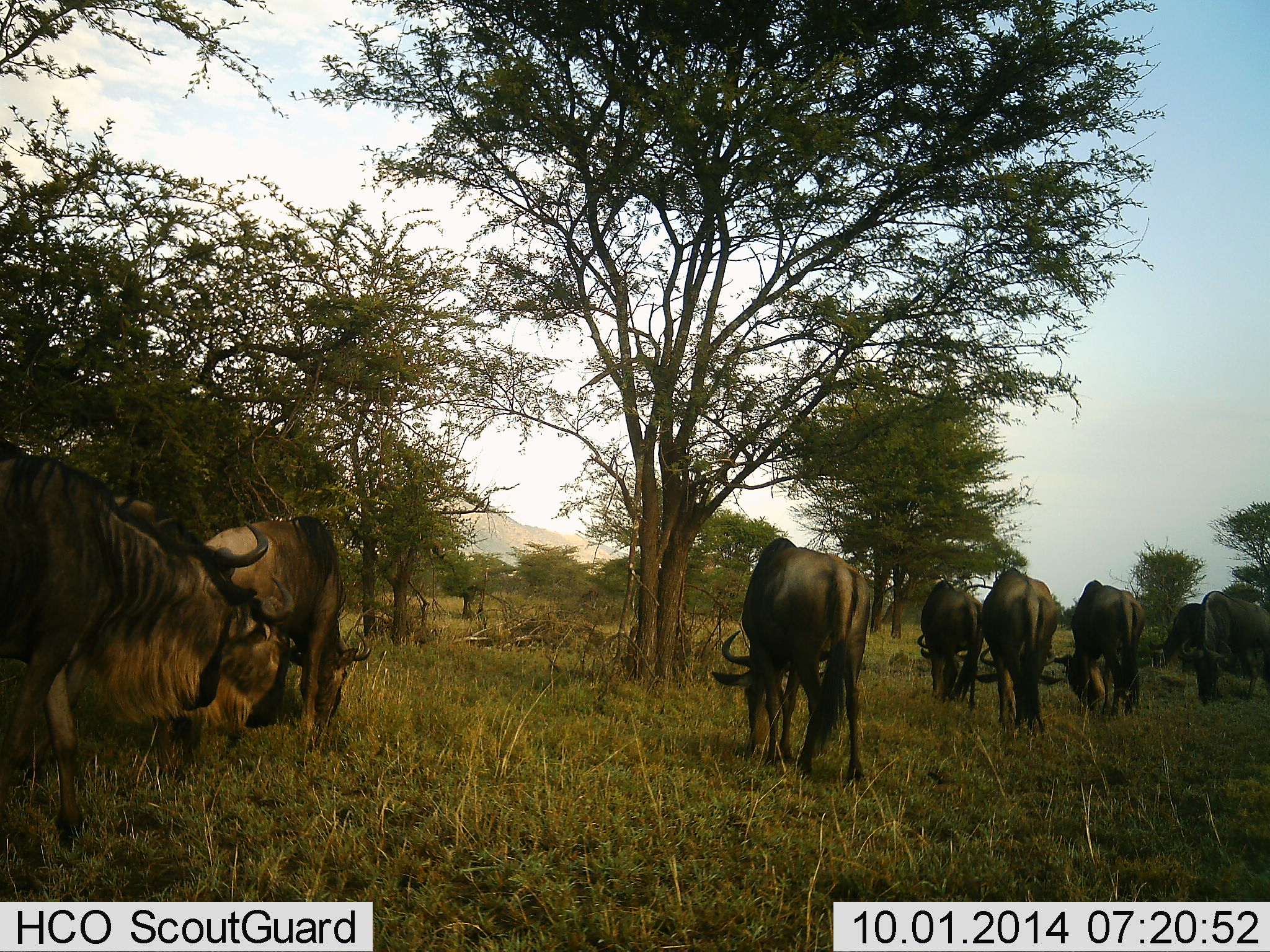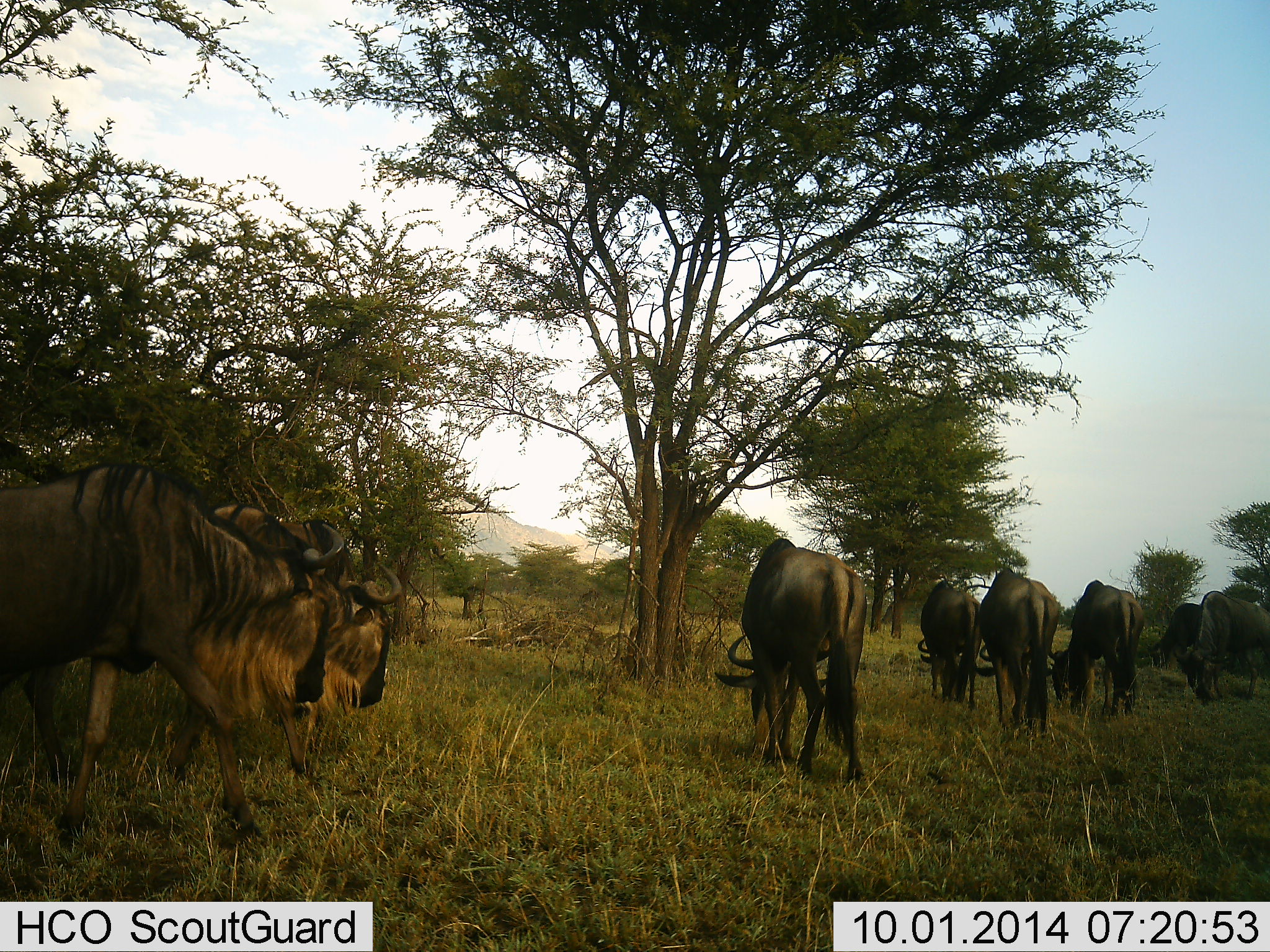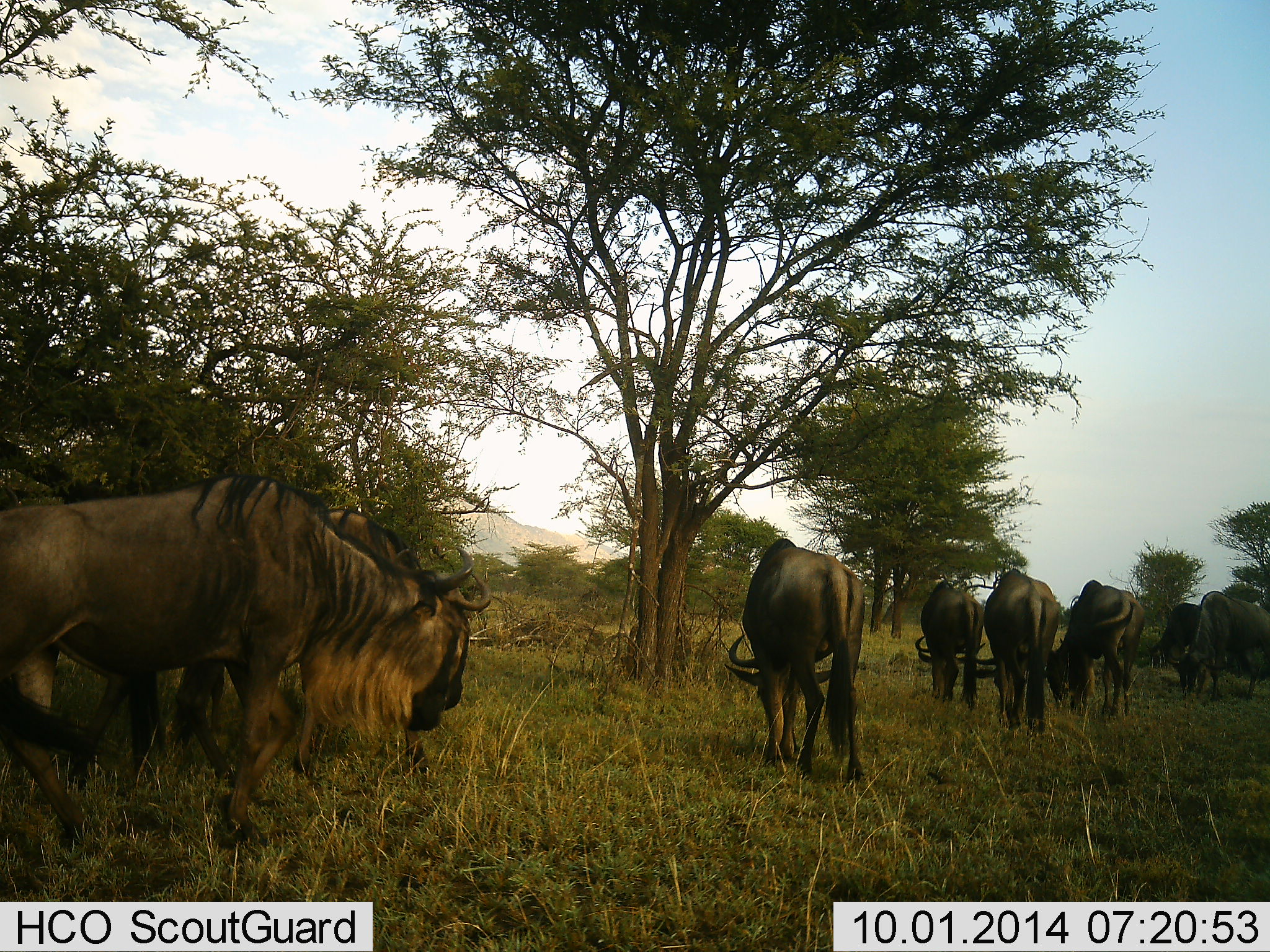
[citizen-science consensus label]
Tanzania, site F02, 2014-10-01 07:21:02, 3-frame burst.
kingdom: Animalia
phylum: Chordata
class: Mammalia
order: Artiodactyla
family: Bovidae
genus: Connochaetes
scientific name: Connochaetes taurinus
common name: blue wildebeest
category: wildebeest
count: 8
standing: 20%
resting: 0%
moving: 50%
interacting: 0%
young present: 0%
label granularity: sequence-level